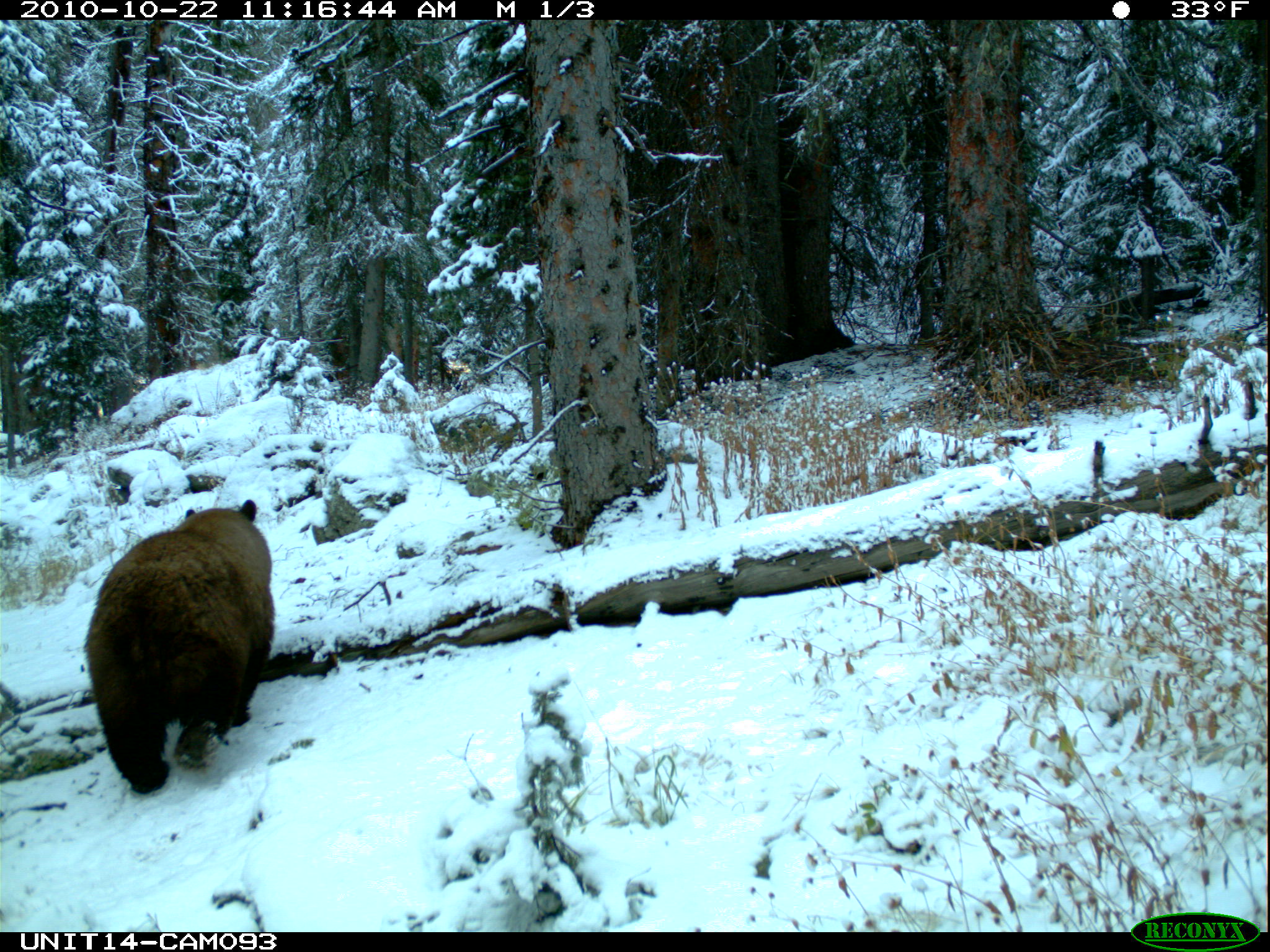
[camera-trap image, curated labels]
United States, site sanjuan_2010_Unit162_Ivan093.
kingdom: Animalia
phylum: Chordata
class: Mammalia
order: Carnivora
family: Ursidae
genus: Ursus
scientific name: Ursus americanus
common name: american black bear